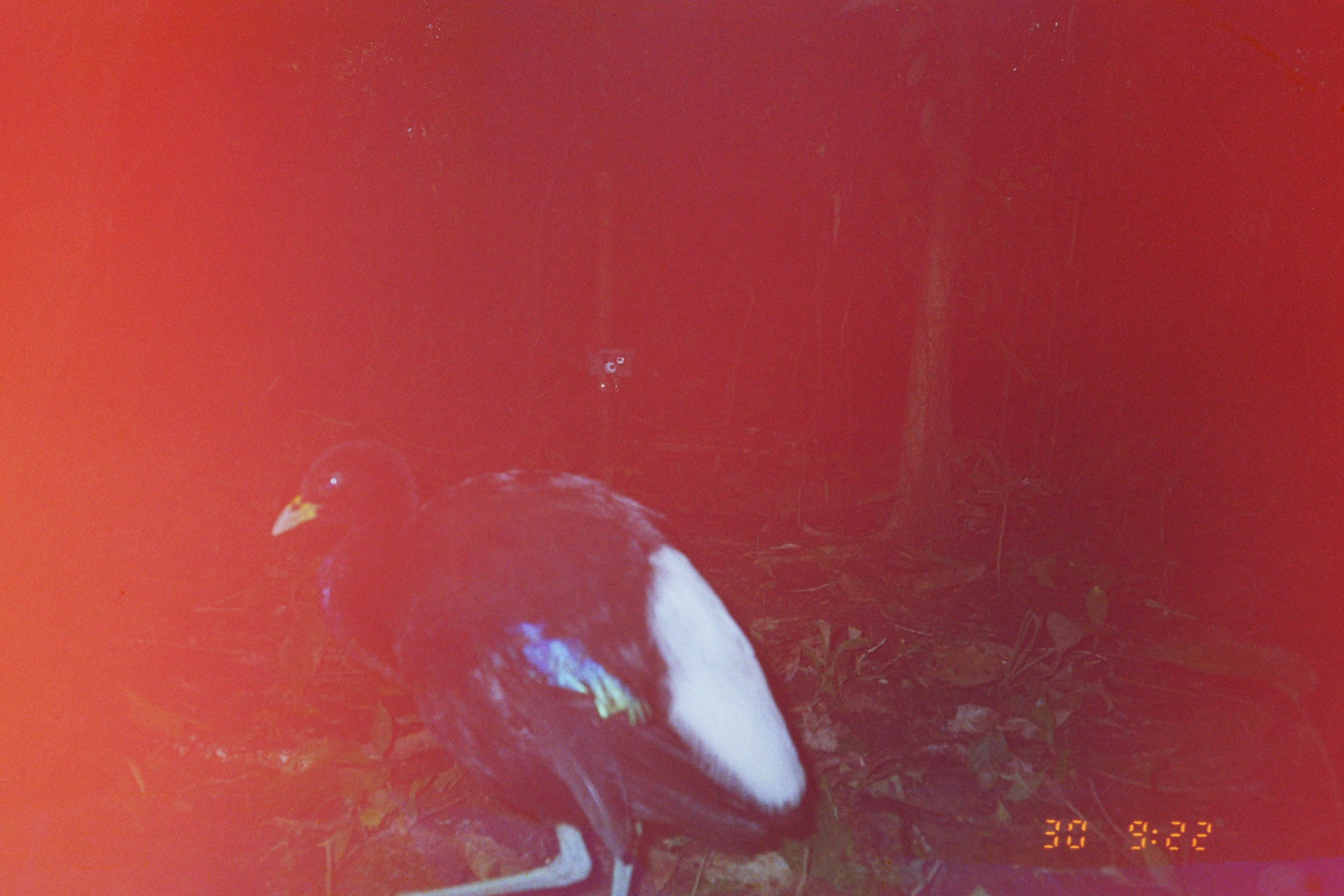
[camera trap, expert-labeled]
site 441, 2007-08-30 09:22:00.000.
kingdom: Animalia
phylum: Chordata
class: Aves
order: Gruiformes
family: Psophiidae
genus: Psophia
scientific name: Psophia leucoptera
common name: pale-winged trumpeter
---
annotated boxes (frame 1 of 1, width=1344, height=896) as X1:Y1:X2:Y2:
psophia leucoptera: 270:438:821:891